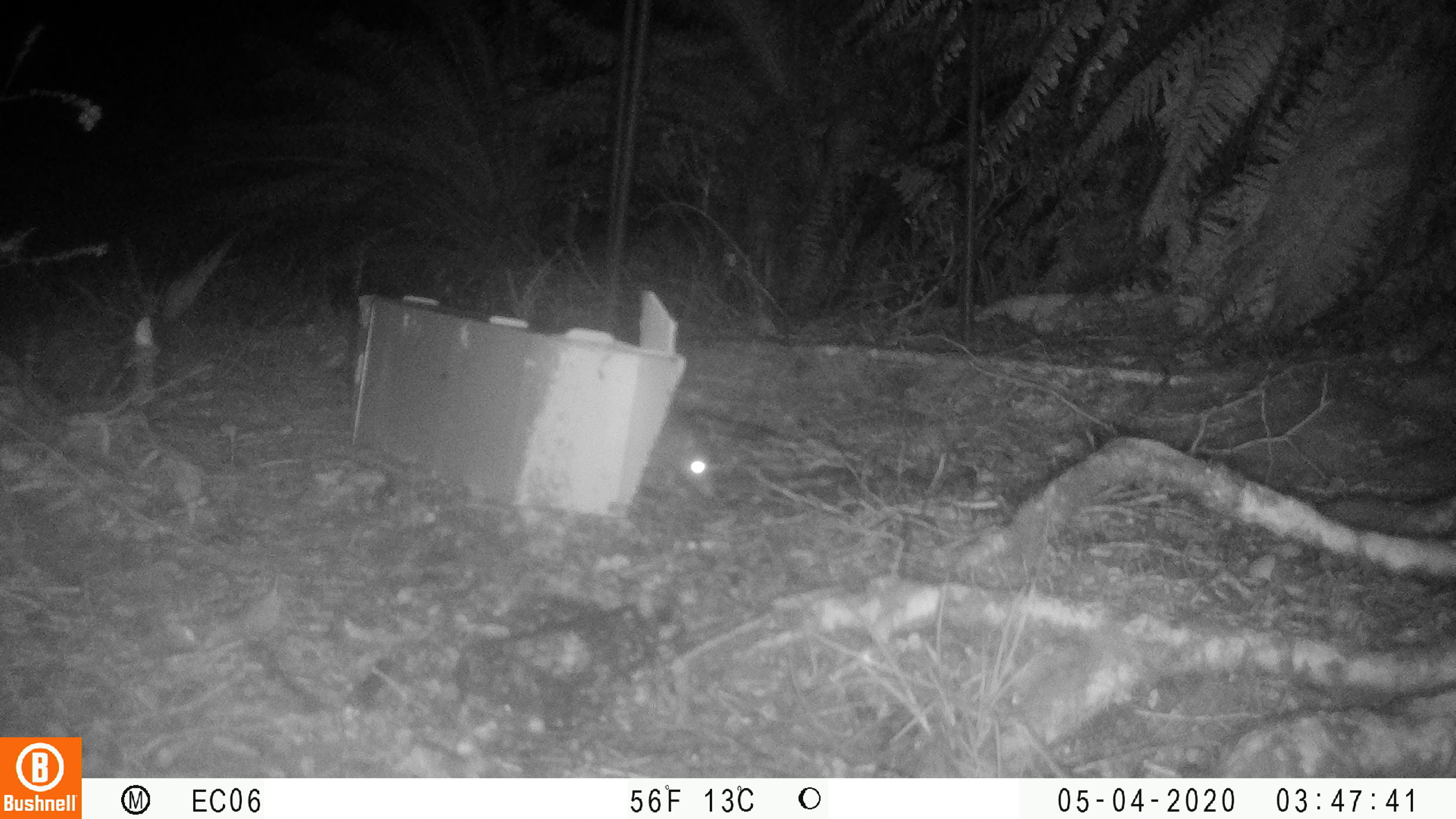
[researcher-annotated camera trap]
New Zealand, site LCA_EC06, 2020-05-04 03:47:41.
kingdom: Animalia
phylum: Chordata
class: Mammalia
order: Rodentia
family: Muridae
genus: Rattus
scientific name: Rattus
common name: rat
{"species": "rat (Rattus)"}